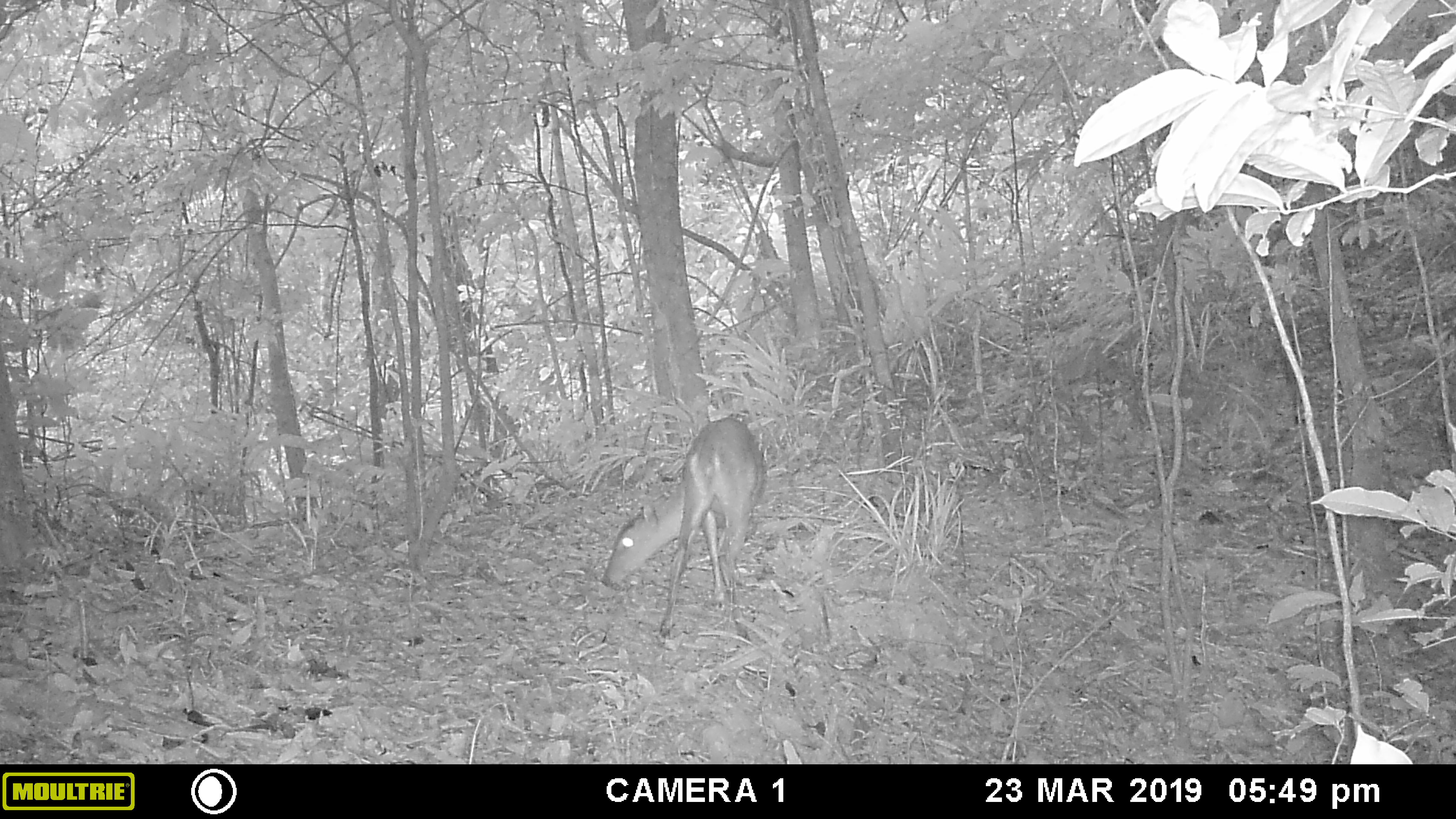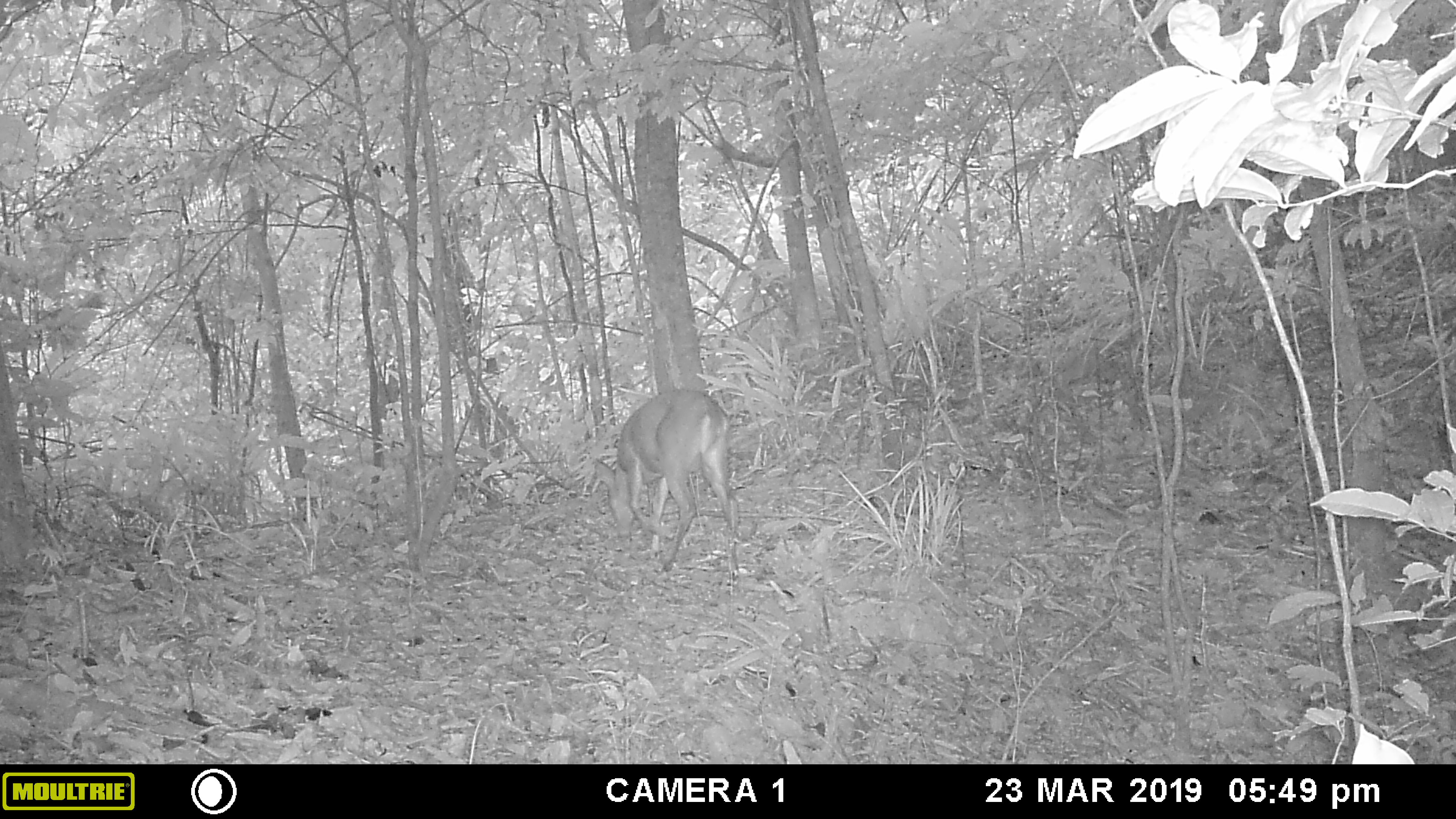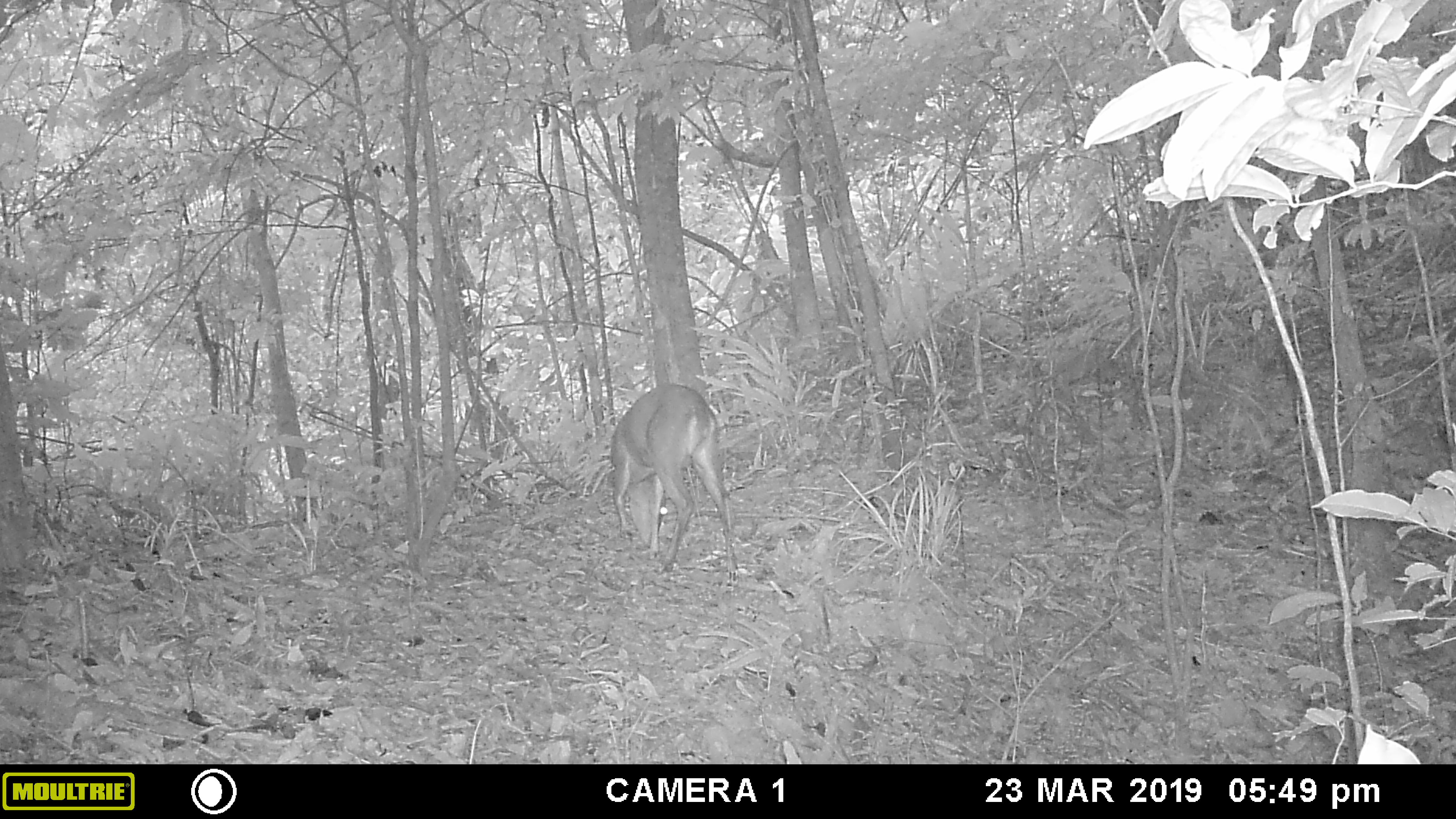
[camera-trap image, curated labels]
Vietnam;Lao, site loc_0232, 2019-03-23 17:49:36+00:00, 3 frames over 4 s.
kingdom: Animalia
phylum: Chordata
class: Mammalia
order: Artiodactyla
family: Cervidae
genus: Muntiacus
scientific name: Muntiacus vuquangensis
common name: large-antlered muntjac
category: large antlered muntjac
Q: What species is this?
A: Large antlered muntjac (large-antlered muntjac) (Muntiacus vuquangensis).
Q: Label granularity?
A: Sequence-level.